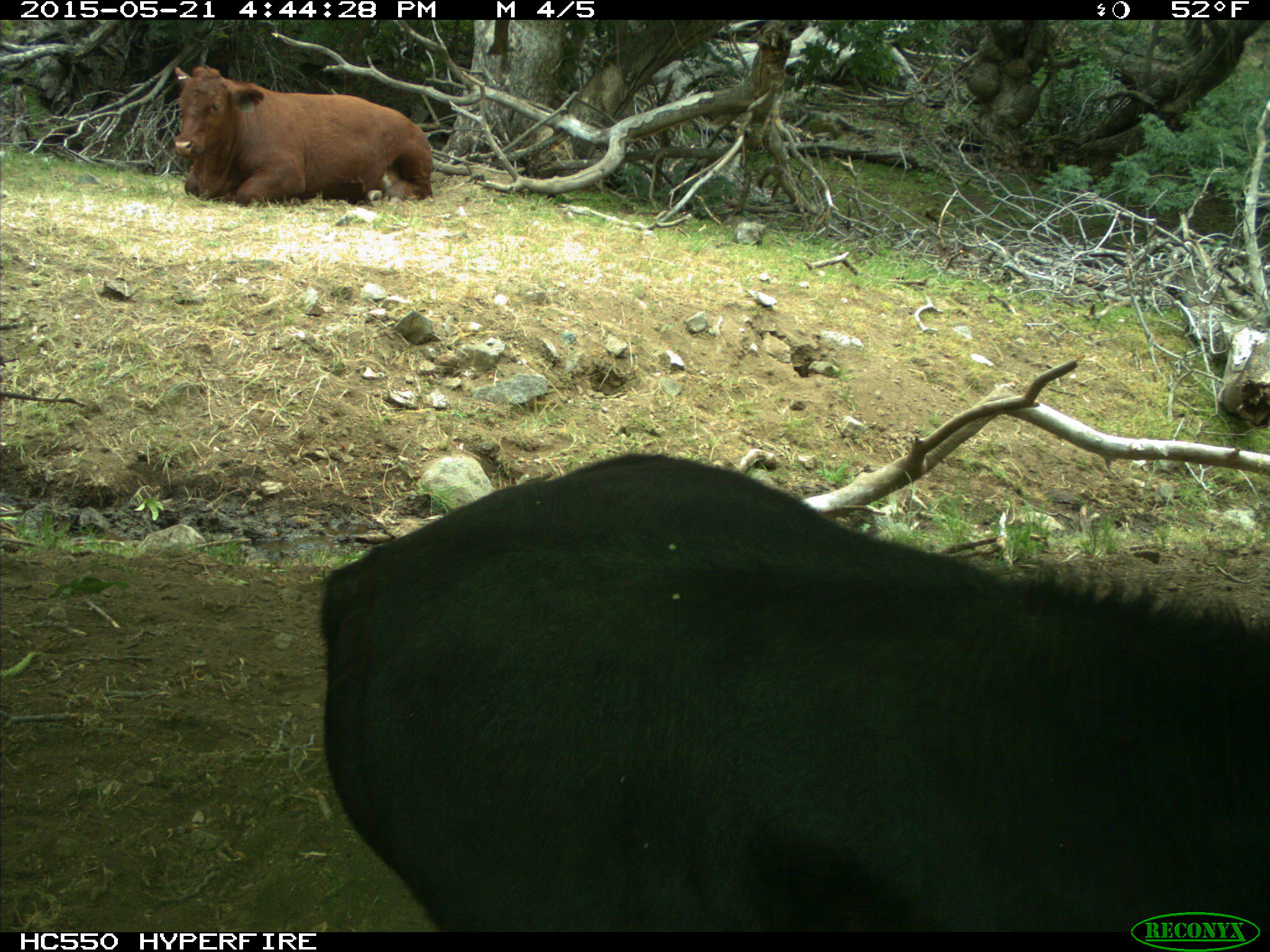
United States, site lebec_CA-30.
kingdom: Animalia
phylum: Chordata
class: Mammalia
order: Artiodactyla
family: Bovidae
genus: Bos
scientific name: Bos taurus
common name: domestic cow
Bos taurus (domestic cow).